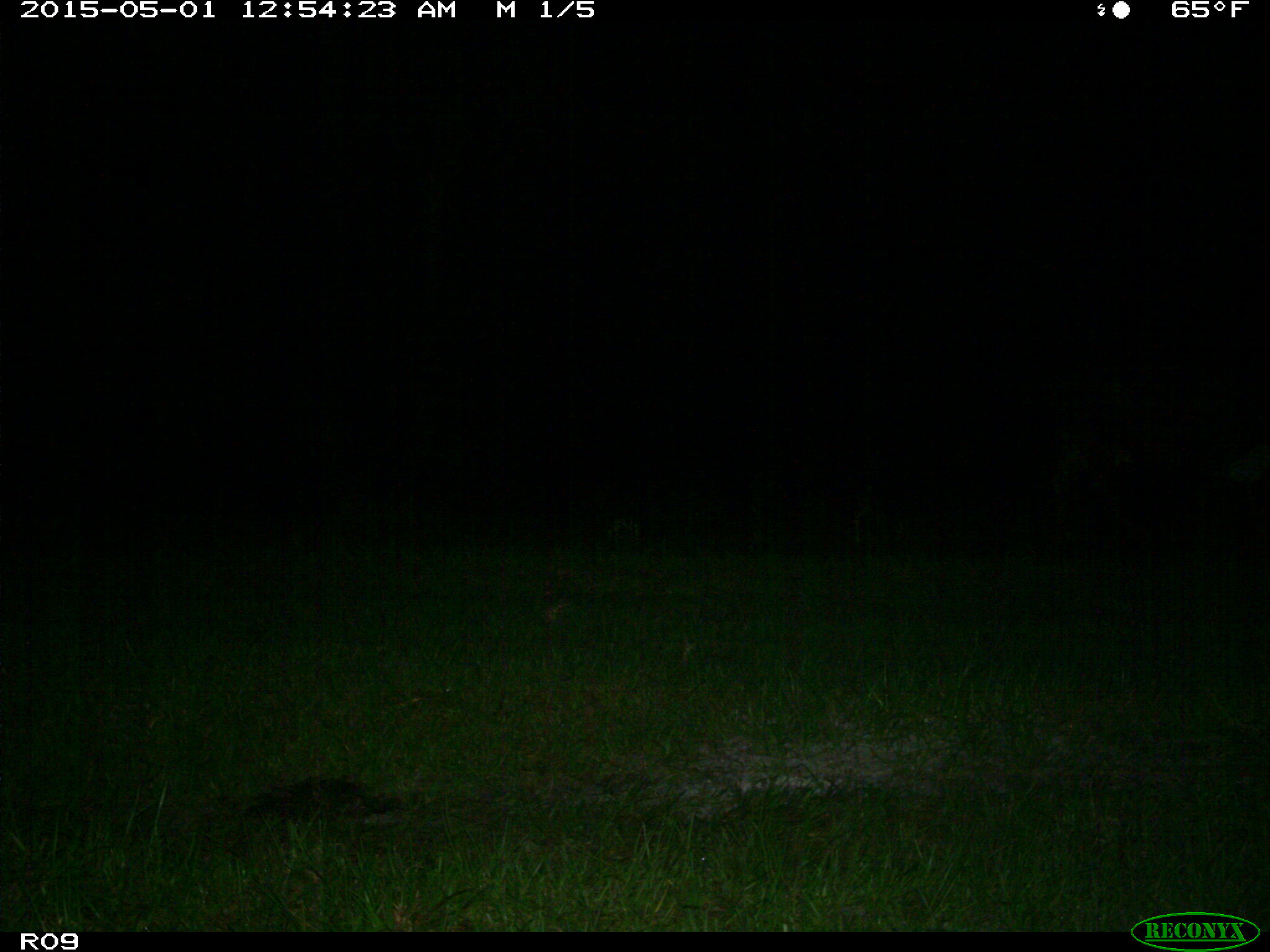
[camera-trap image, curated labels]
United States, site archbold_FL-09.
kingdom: Animalia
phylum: Chordata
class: Mammalia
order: Artiodactyla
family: Bovidae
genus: Bos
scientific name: Bos taurus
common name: domestic cow